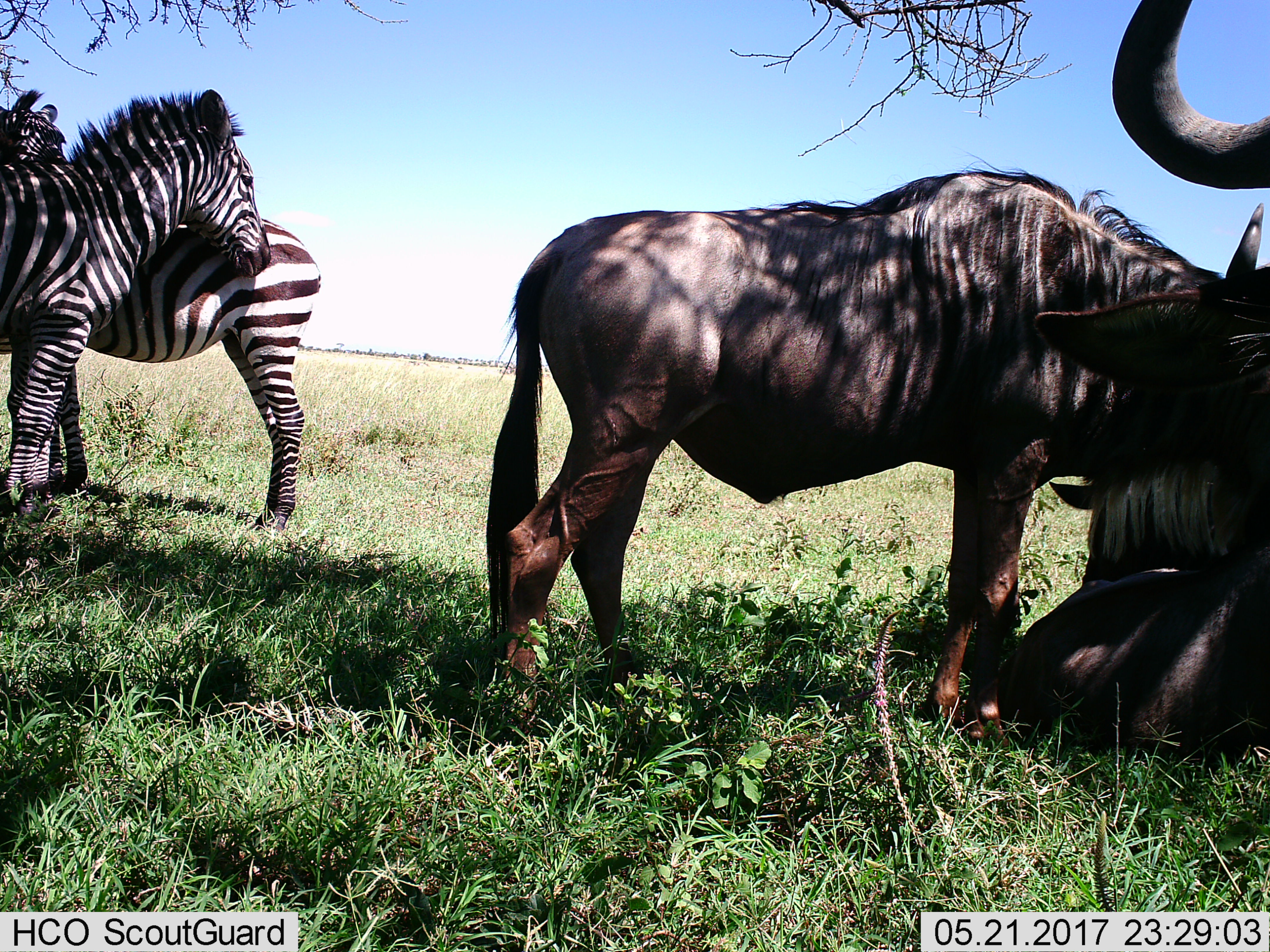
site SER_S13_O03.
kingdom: Animalia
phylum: Chordata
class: Mammalia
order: Artiodactyla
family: Bovidae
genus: Connochaetes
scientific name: Connochaetes taurinus taurinus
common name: blue wildebeest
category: wildebeestblue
Wildebeestblue (blue wildebeest) (Connochaetes taurinus taurinus), count 3. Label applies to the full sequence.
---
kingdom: Animalia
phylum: Chordata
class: Mammalia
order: Perissodactyla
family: Equidae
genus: Equus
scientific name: Equus quagga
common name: plains zebra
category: zebraplains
Zebraplains (plains zebra) (Equus quagga), count 2. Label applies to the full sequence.